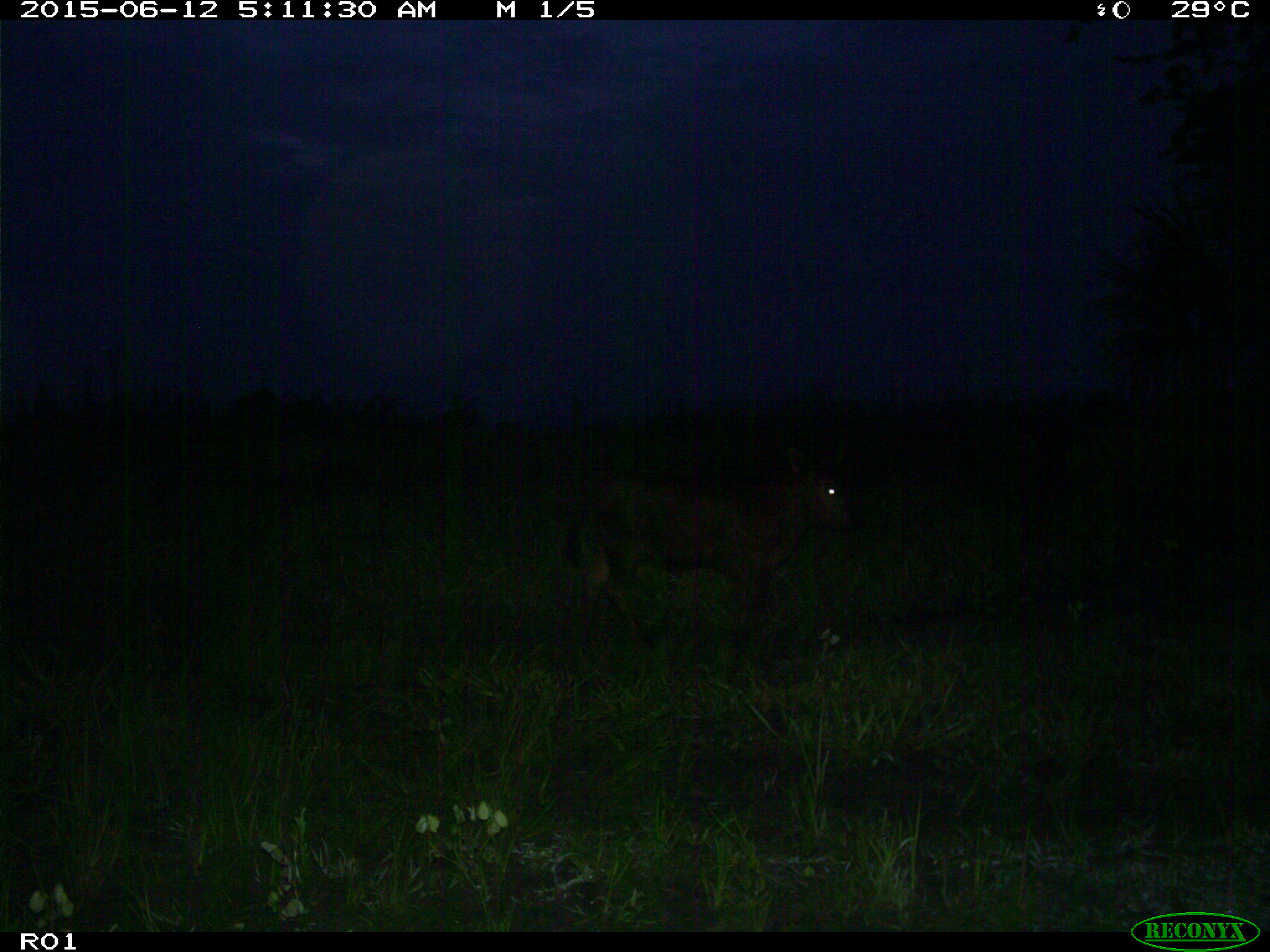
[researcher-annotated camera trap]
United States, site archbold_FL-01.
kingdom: Animalia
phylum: Chordata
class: Mammalia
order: Artiodactyla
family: Bovidae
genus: Bos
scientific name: Bos taurus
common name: domestic cow